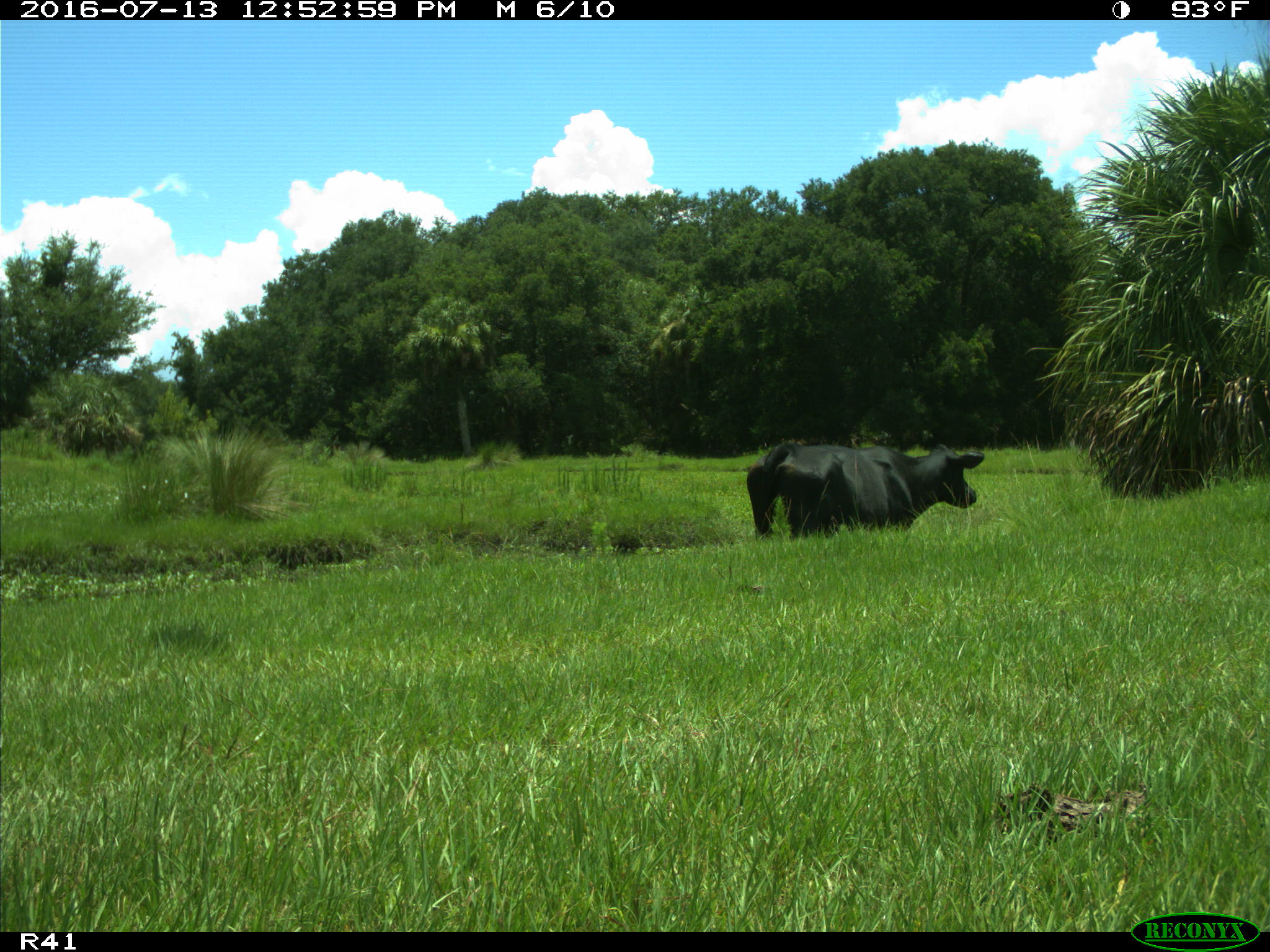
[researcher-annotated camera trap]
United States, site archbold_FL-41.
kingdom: Animalia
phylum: Chordata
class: Mammalia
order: Artiodactyla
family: Bovidae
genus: Bos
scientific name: Bos taurus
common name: domestic cow